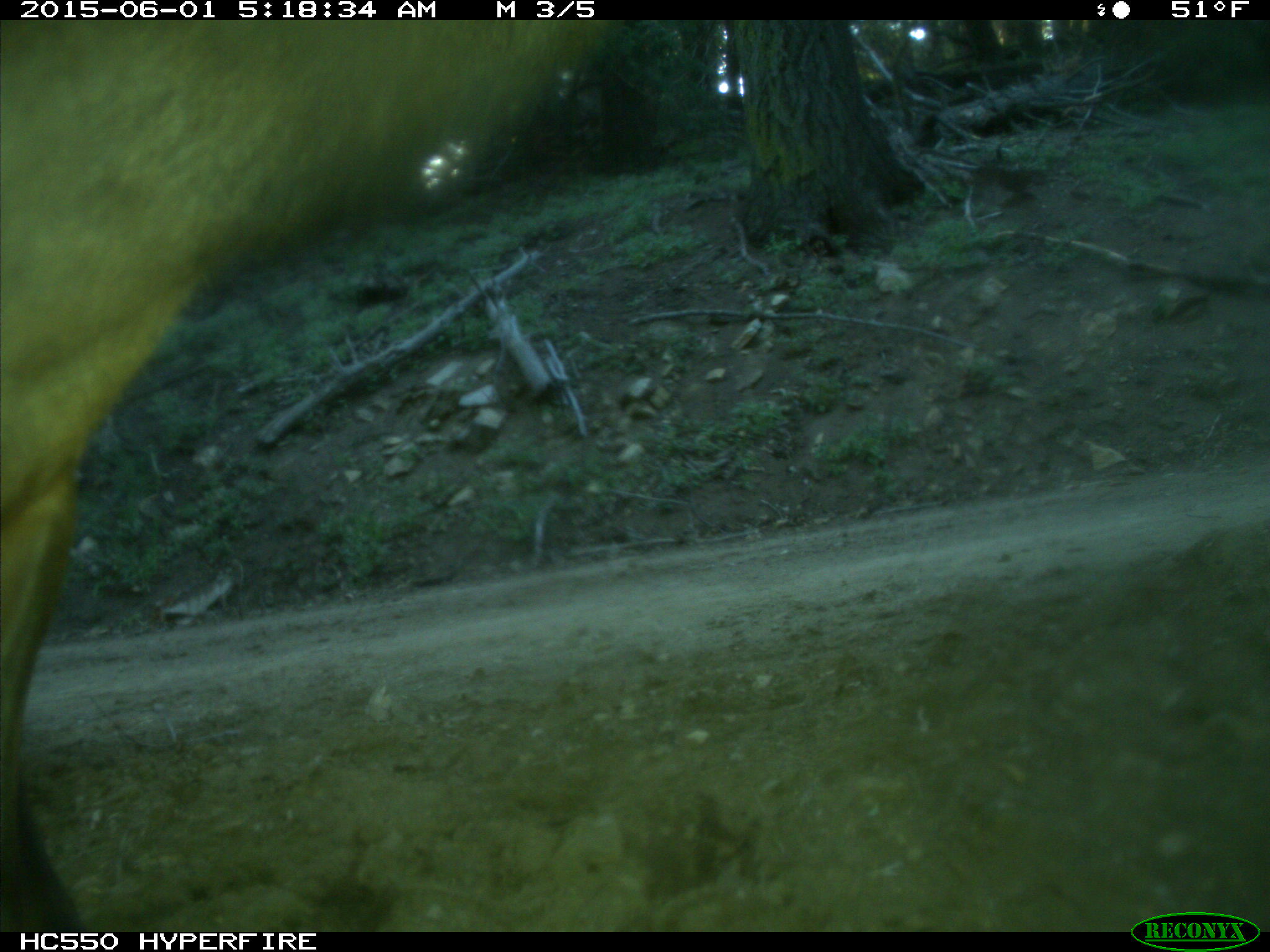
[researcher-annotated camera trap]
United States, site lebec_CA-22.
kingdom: Animalia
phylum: Chordata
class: Mammalia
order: Artiodactyla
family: Cervidae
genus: Cervus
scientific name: Cervus canadensis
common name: elk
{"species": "Cervus canadensis (elk)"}